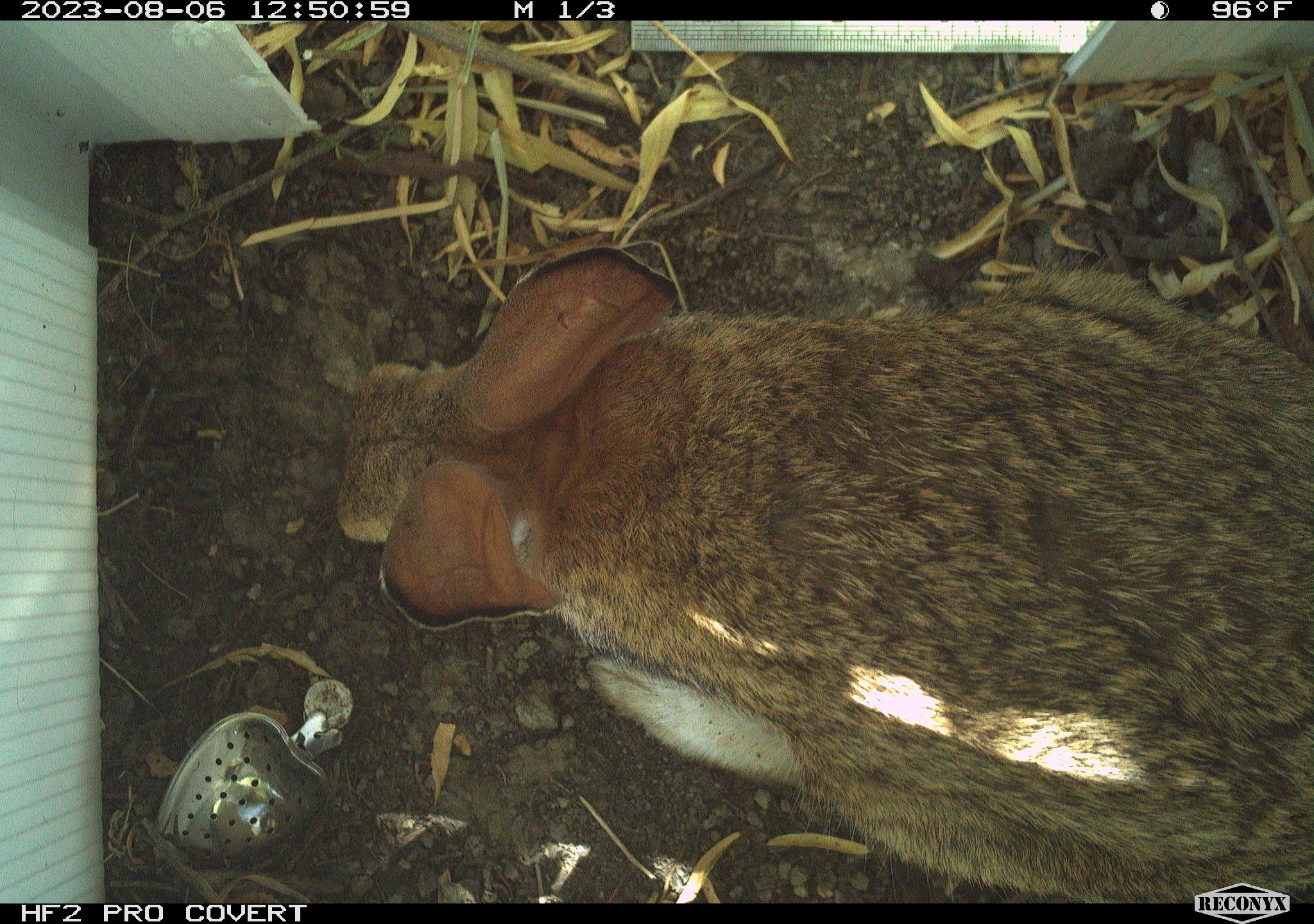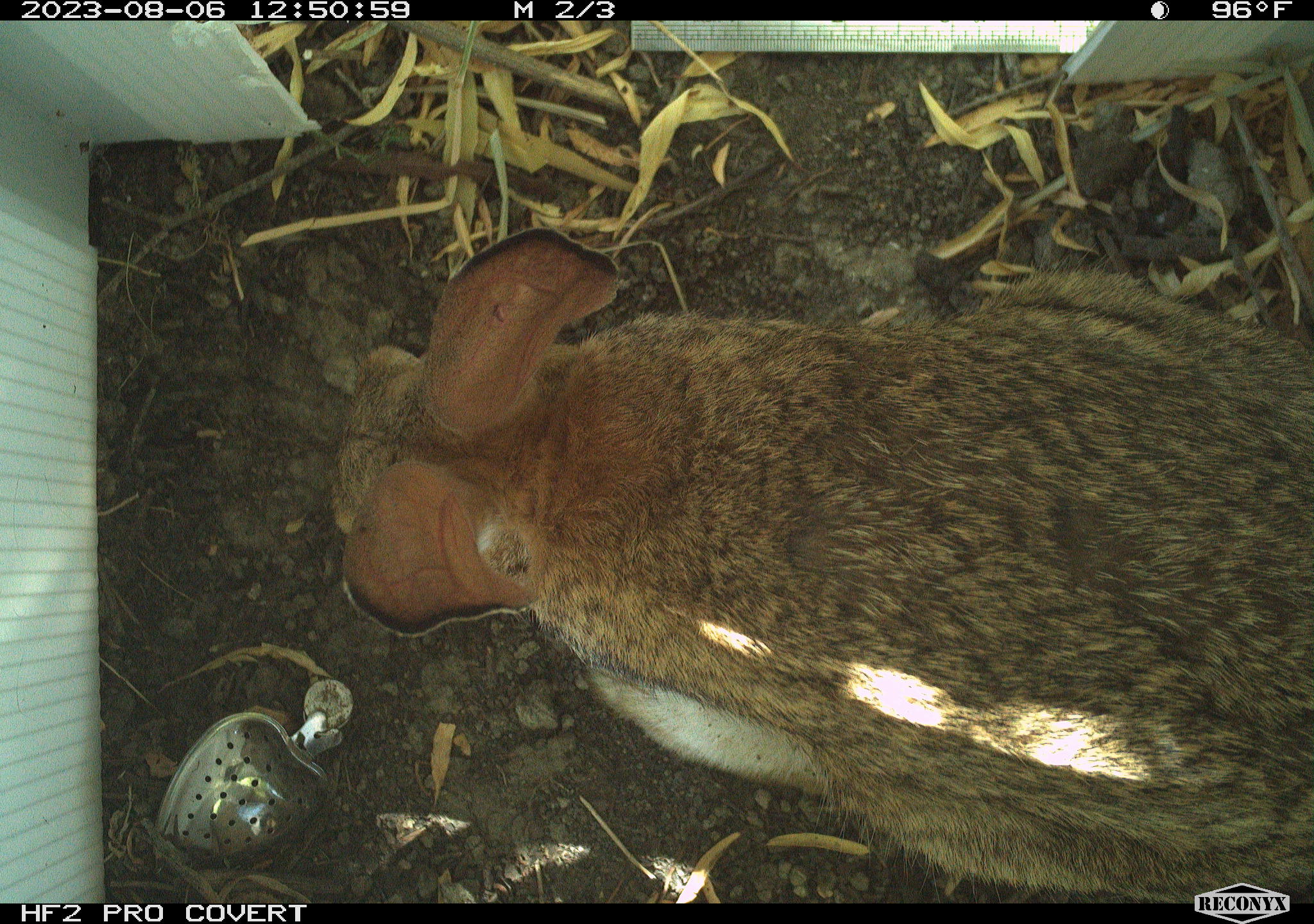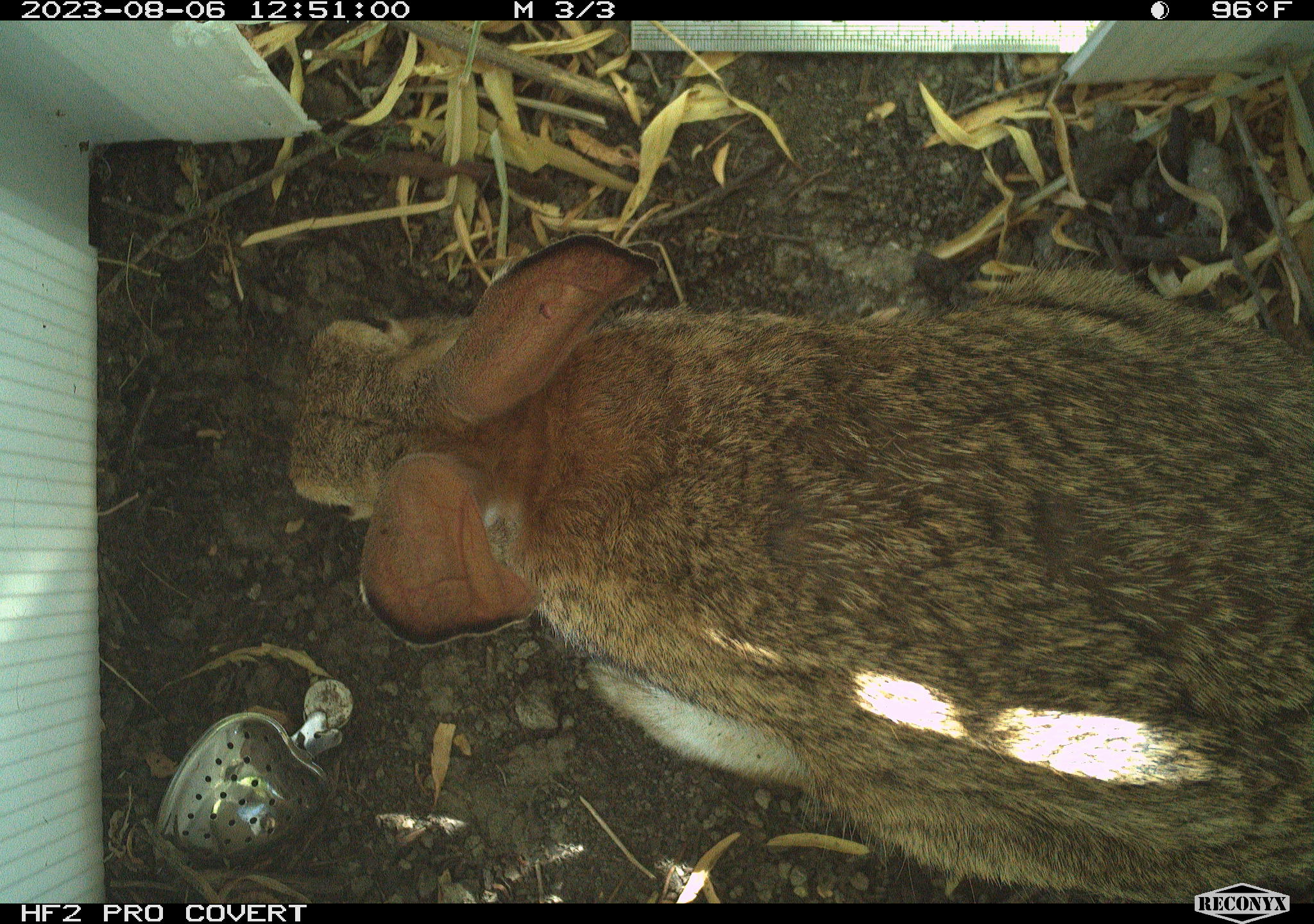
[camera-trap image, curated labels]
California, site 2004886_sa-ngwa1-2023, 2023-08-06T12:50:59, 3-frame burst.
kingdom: Animalia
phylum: Chordata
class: Mammalia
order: Lagomorpha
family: Leporidae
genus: Sylvilagus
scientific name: Sylvilagus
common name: cottontail rabbits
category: sylvilagus species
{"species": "sylvilagus species (cottontail rabbits) (Sylvilagus)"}